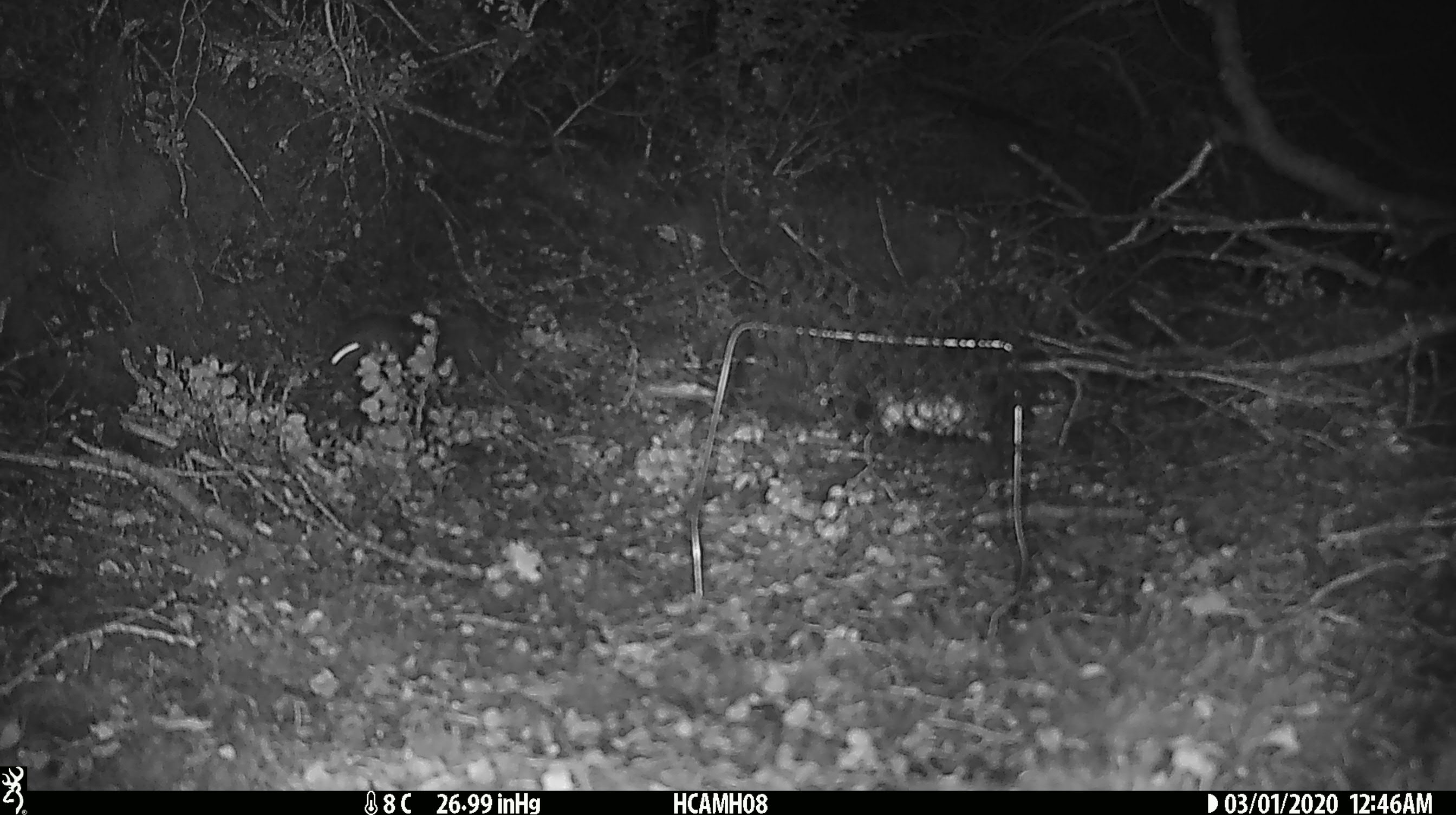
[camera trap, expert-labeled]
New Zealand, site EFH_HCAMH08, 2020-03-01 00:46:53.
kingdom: Animalia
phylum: Chordata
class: Mammalia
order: Rodentia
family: Muridae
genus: Mus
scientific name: Mus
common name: mouse